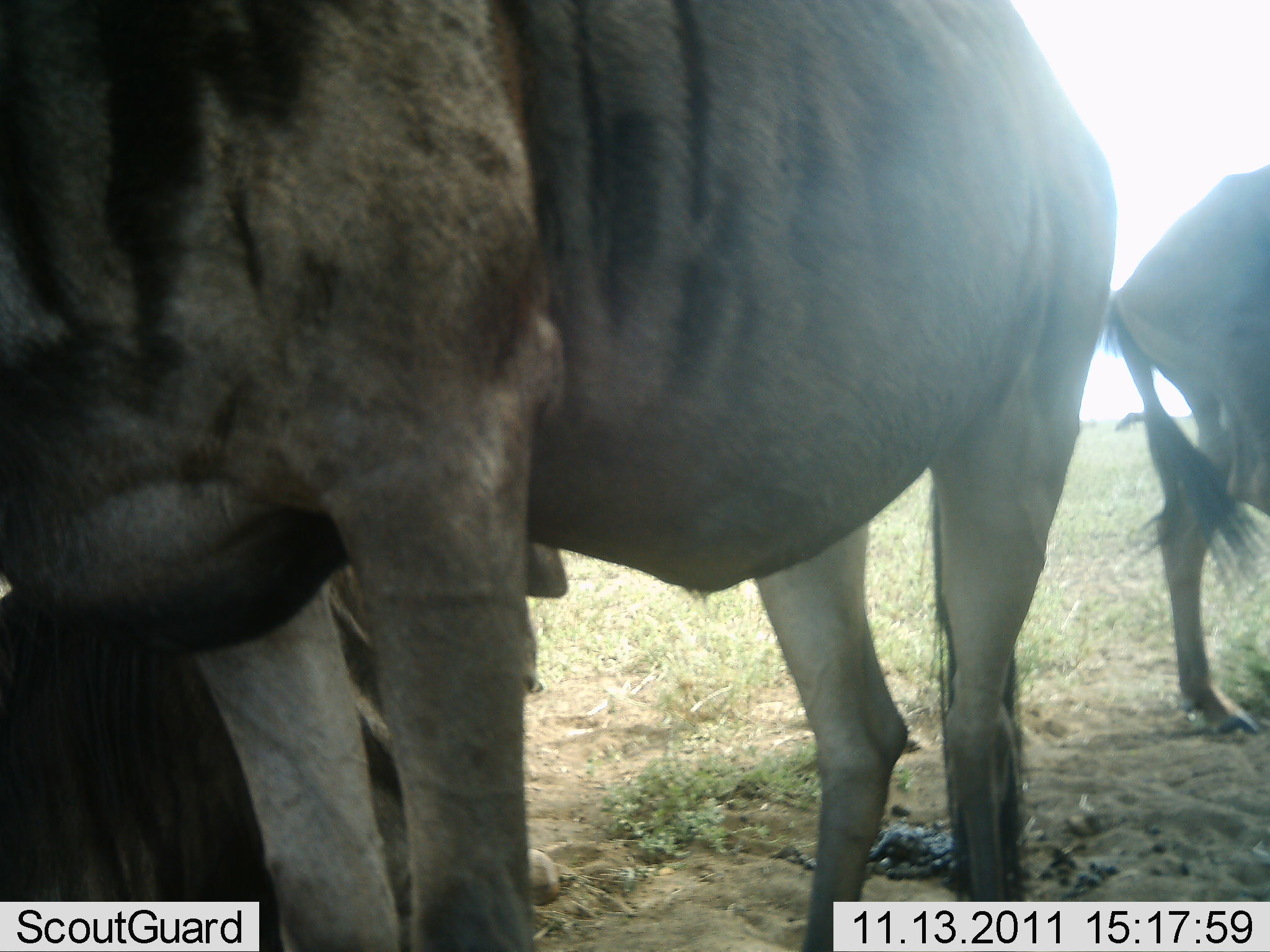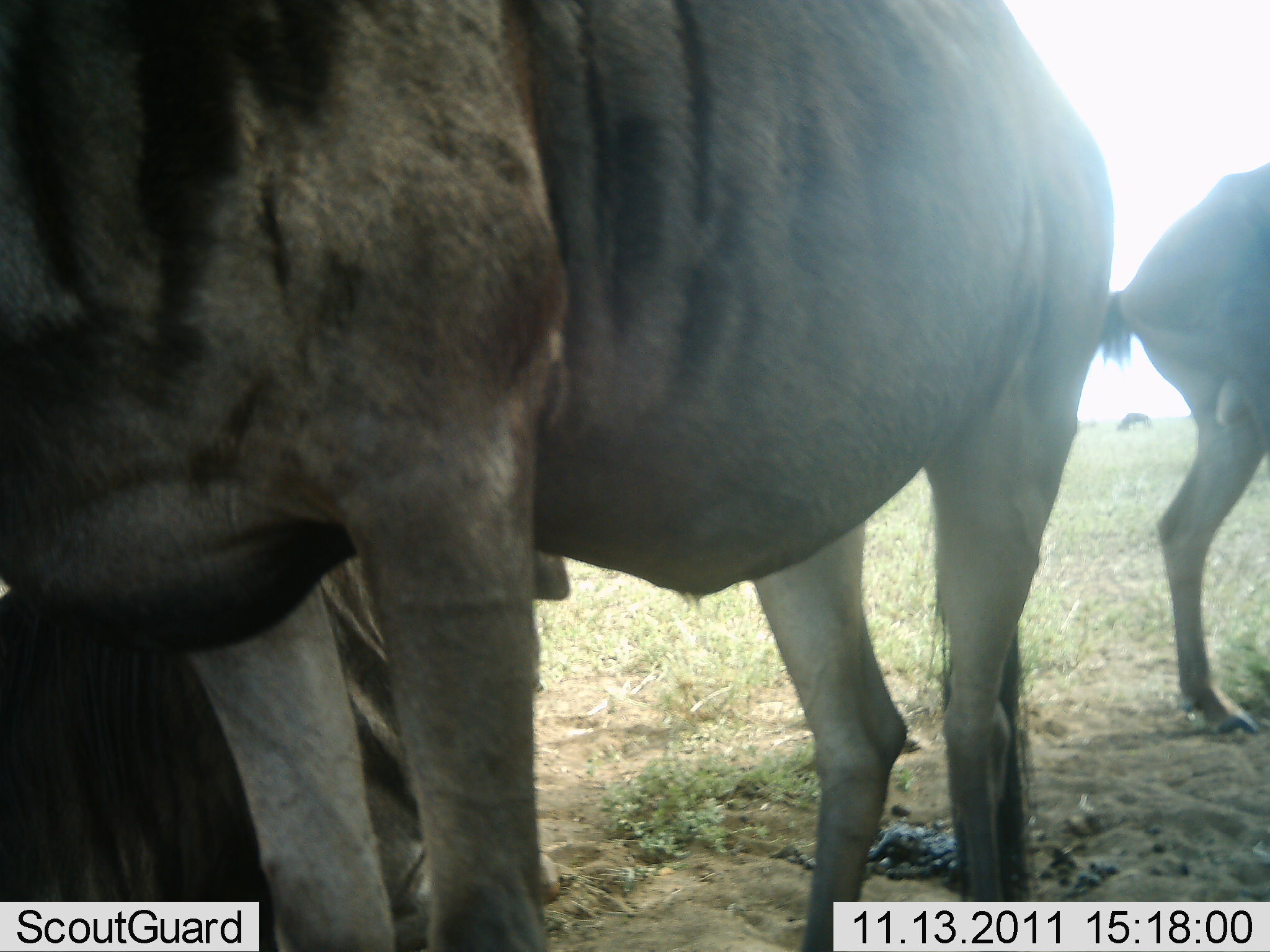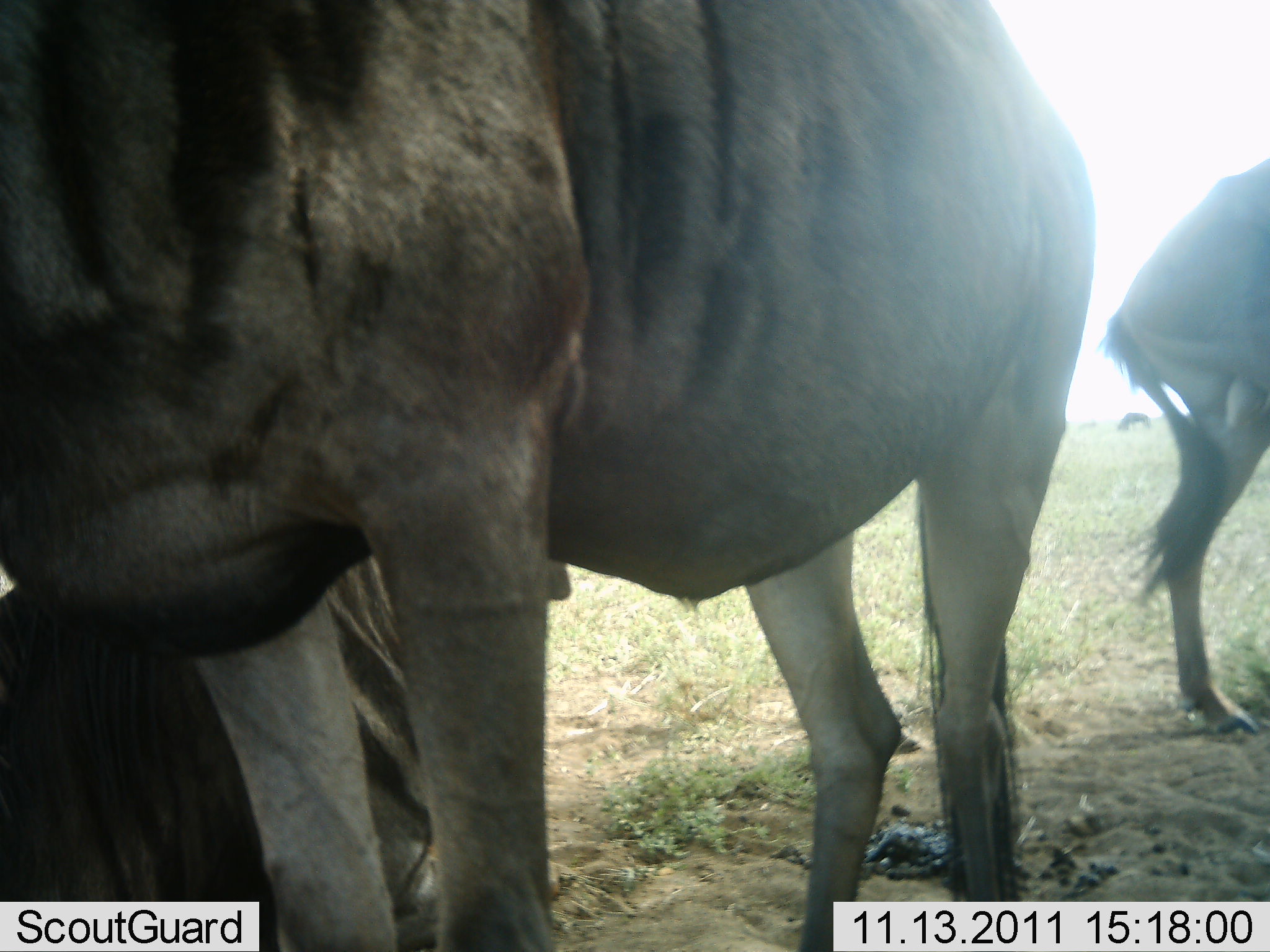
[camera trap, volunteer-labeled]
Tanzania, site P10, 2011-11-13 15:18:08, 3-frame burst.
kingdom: Animalia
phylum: Chordata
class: Mammalia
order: Artiodactyla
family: Bovidae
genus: Connochaetes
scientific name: Connochaetes taurinus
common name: blue wildebeest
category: wildebeest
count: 3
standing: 100%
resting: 46%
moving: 0%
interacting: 0%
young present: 0%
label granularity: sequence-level